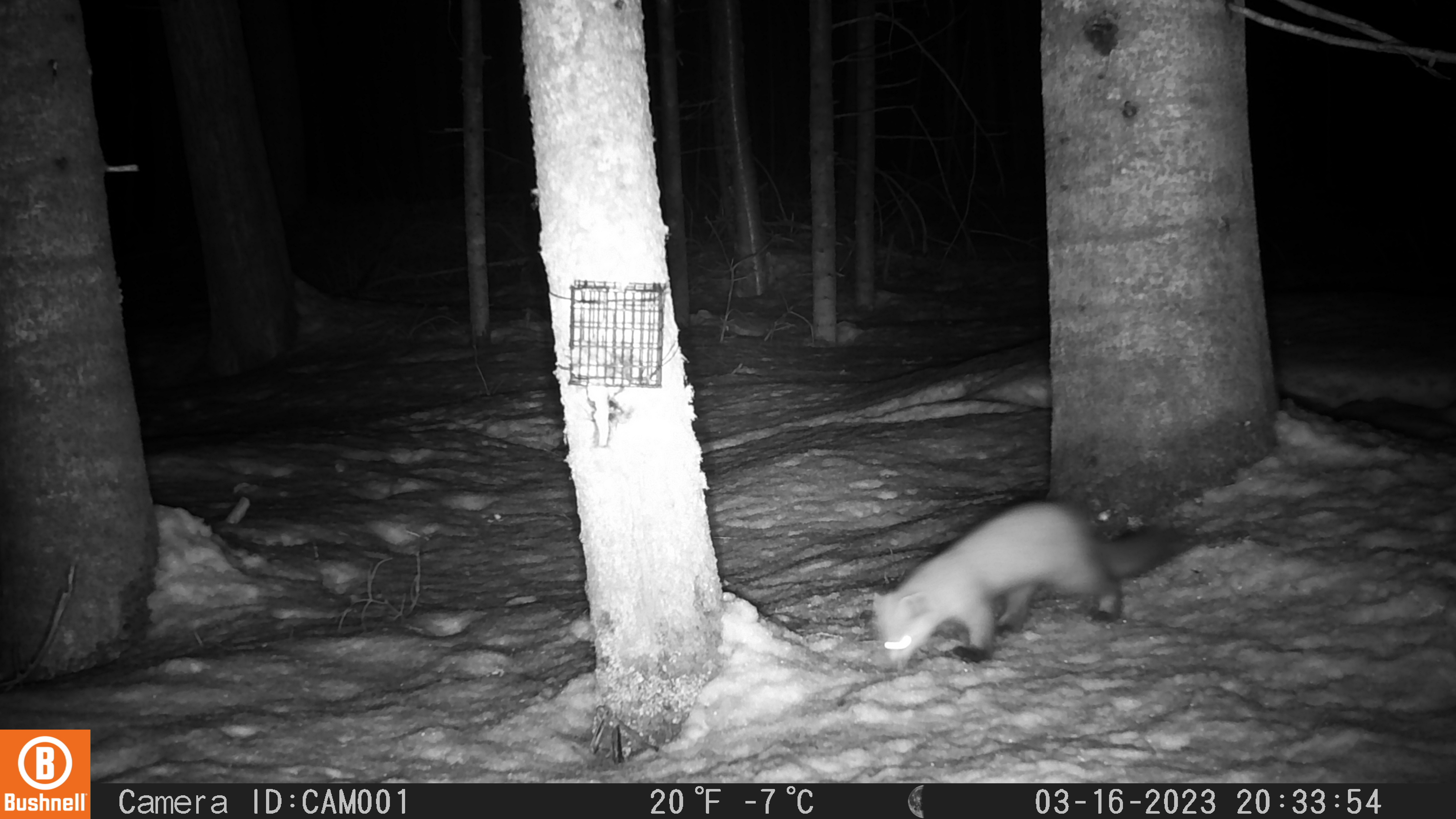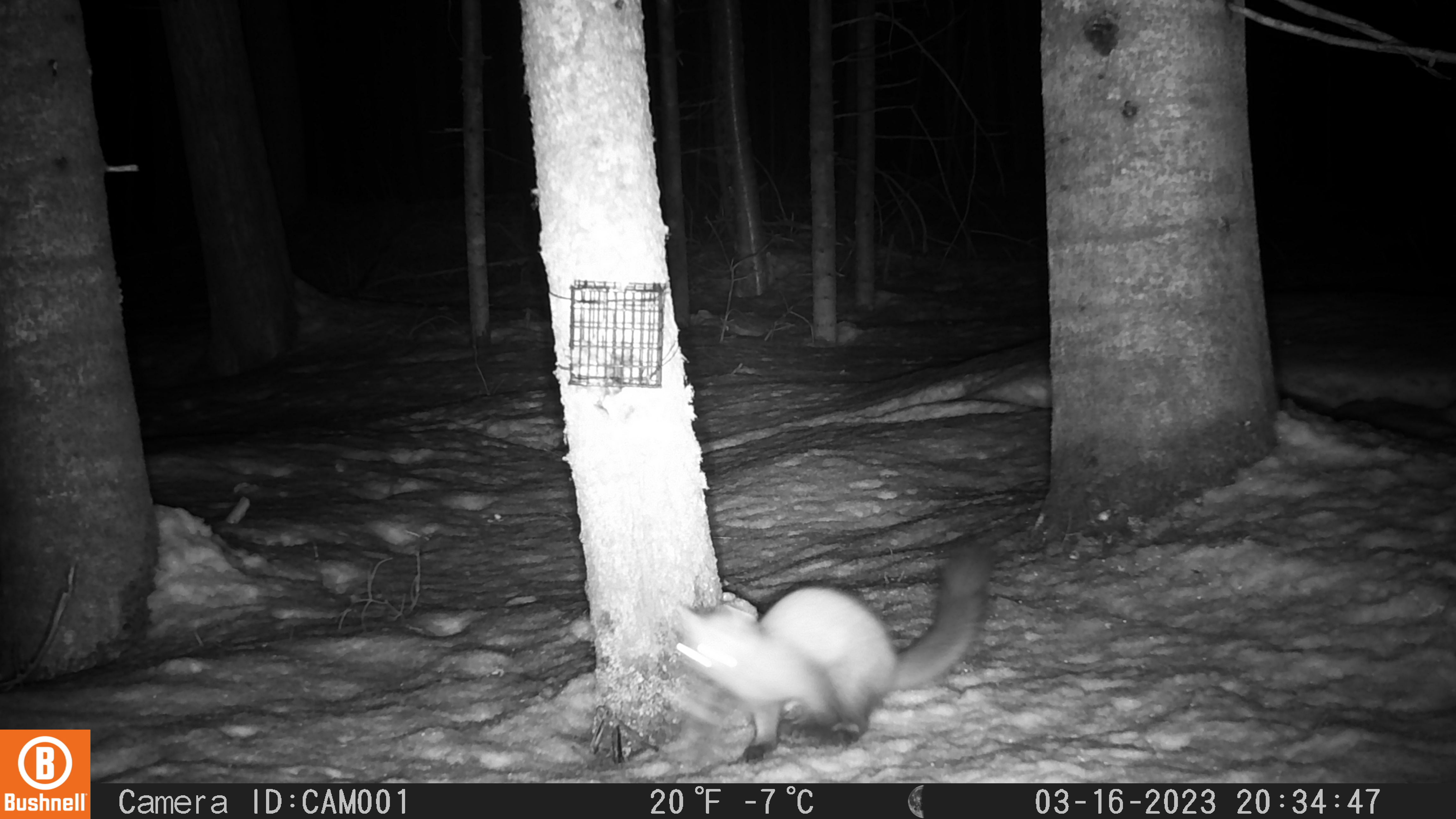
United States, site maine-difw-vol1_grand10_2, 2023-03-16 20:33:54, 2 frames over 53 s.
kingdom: Animalia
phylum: Chordata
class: Mammalia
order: Carnivora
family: Mustelidae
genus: Martes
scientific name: Martes americana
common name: american marten